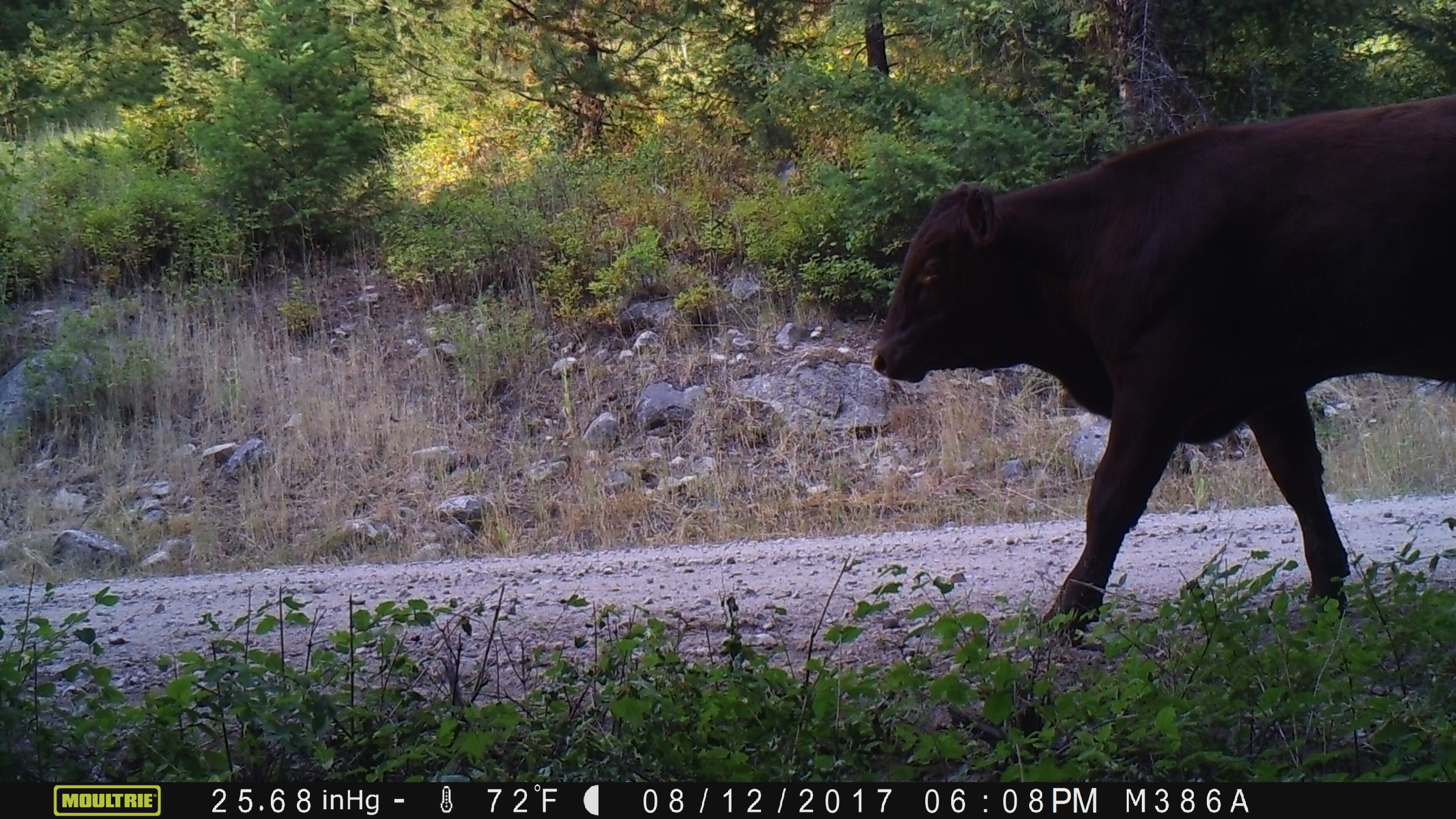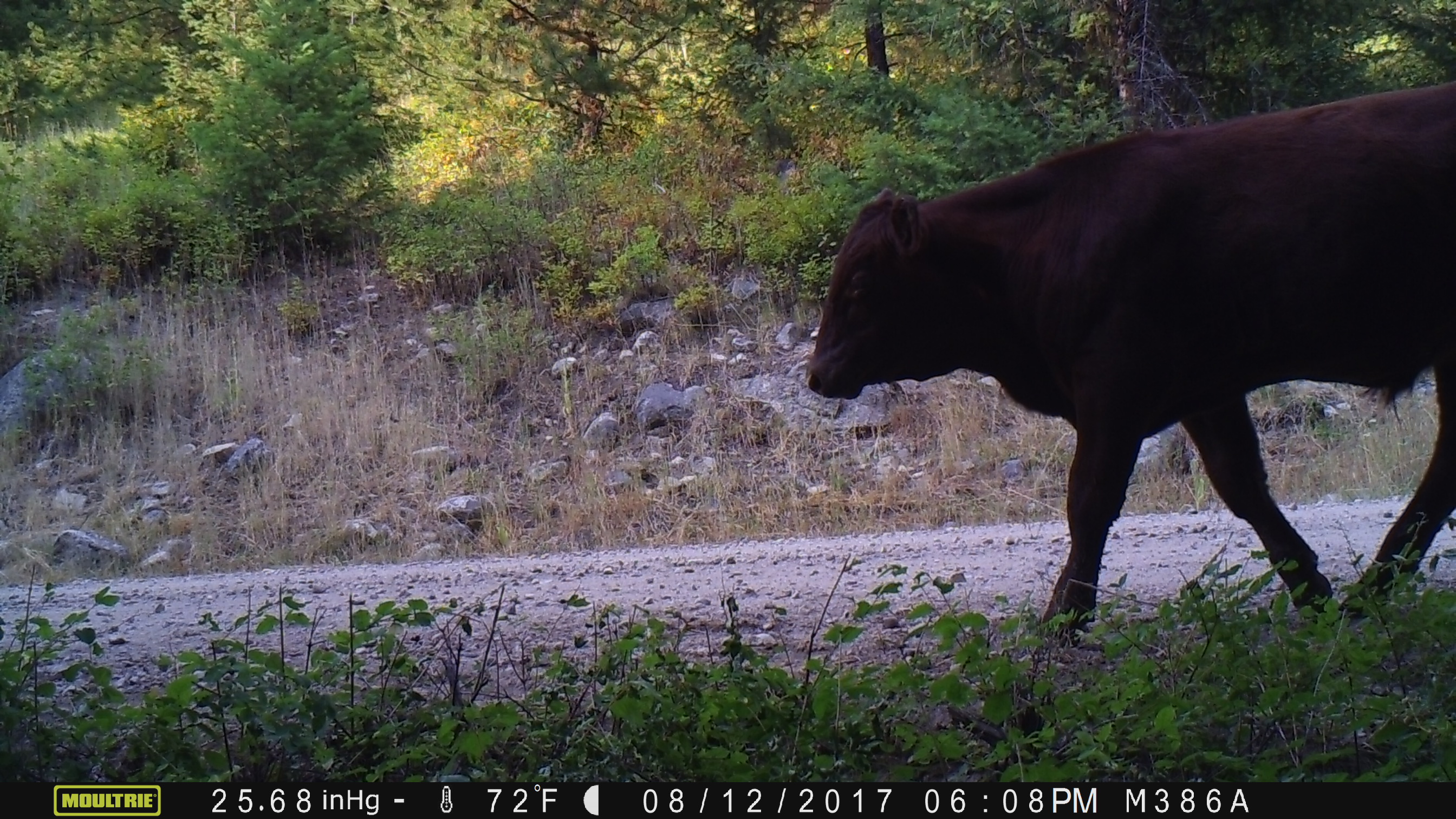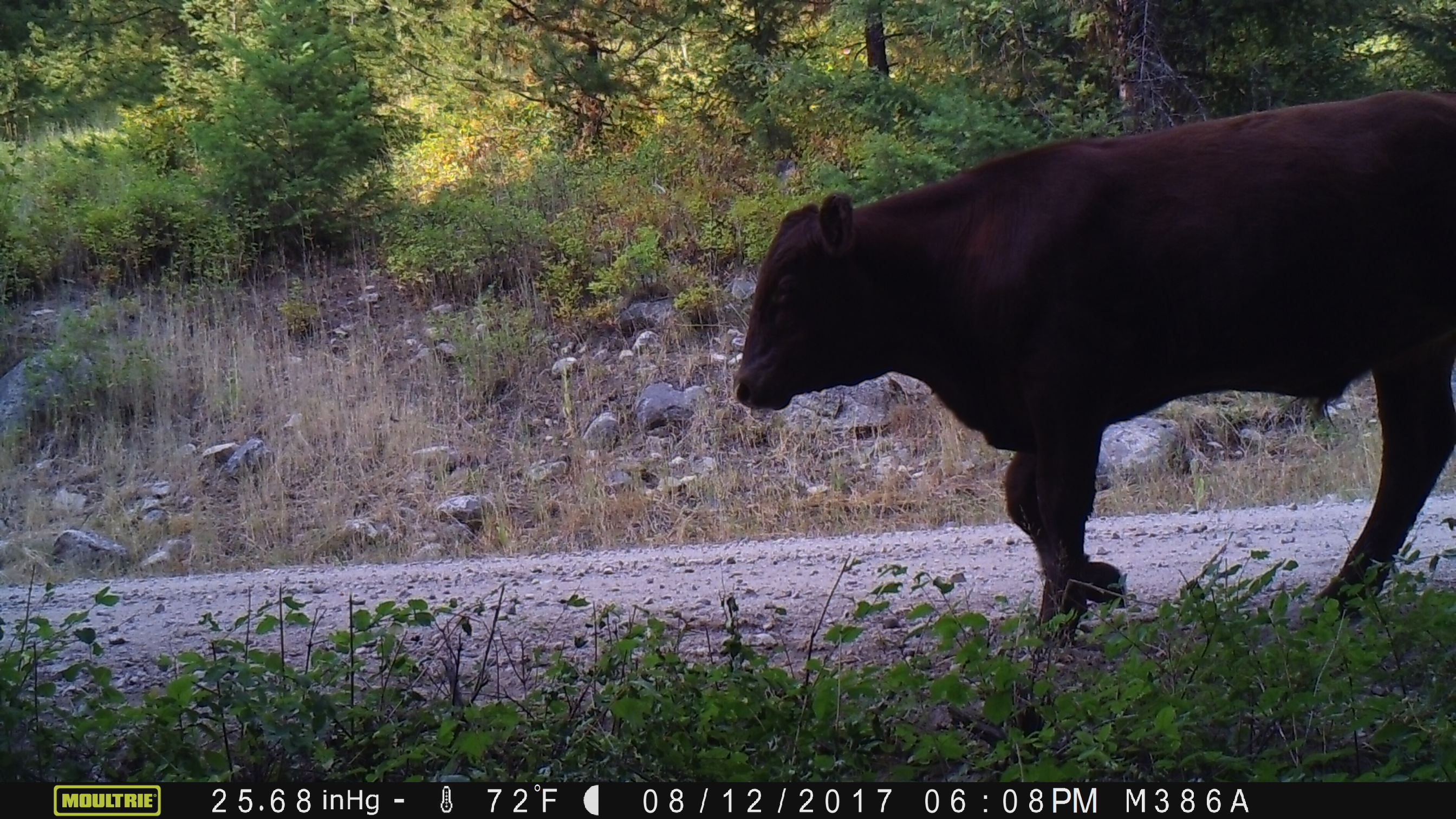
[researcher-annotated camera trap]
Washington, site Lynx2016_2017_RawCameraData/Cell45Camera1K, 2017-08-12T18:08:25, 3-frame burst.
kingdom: Animalia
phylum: Chordata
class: Mammalia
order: Artiodactyla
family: Bovidae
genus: Bos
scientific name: Bos taurus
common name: domestic cattle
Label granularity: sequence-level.